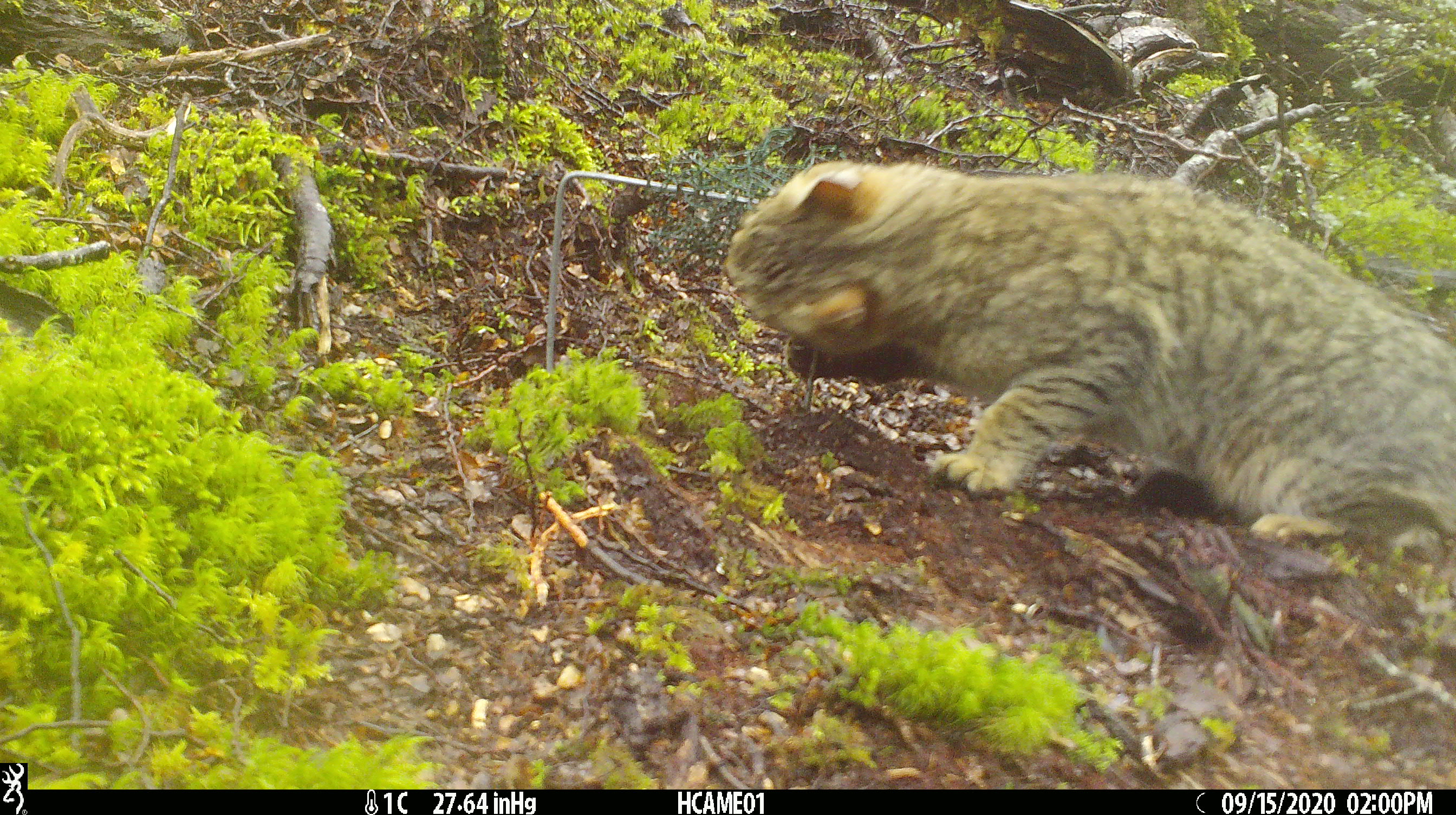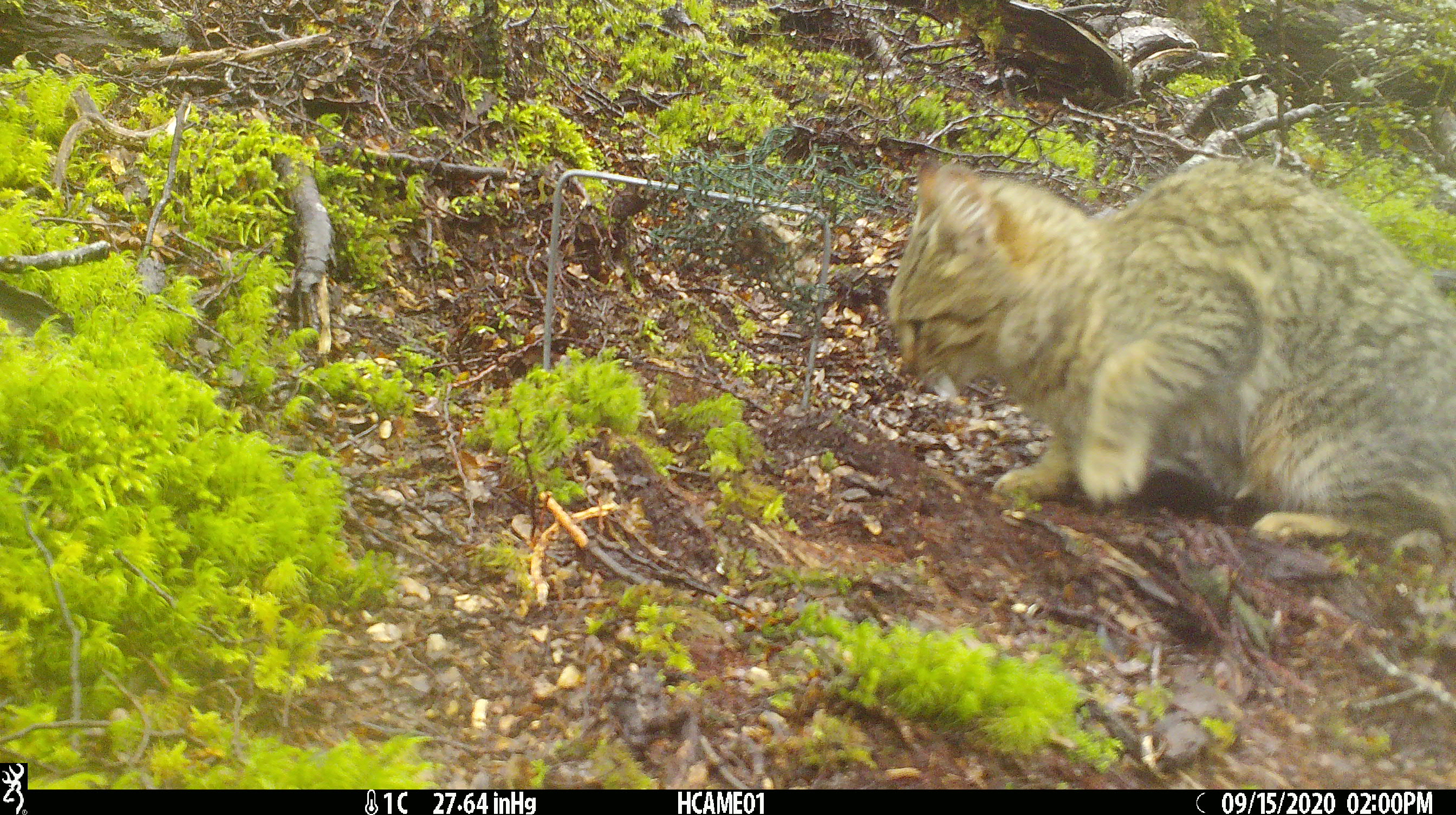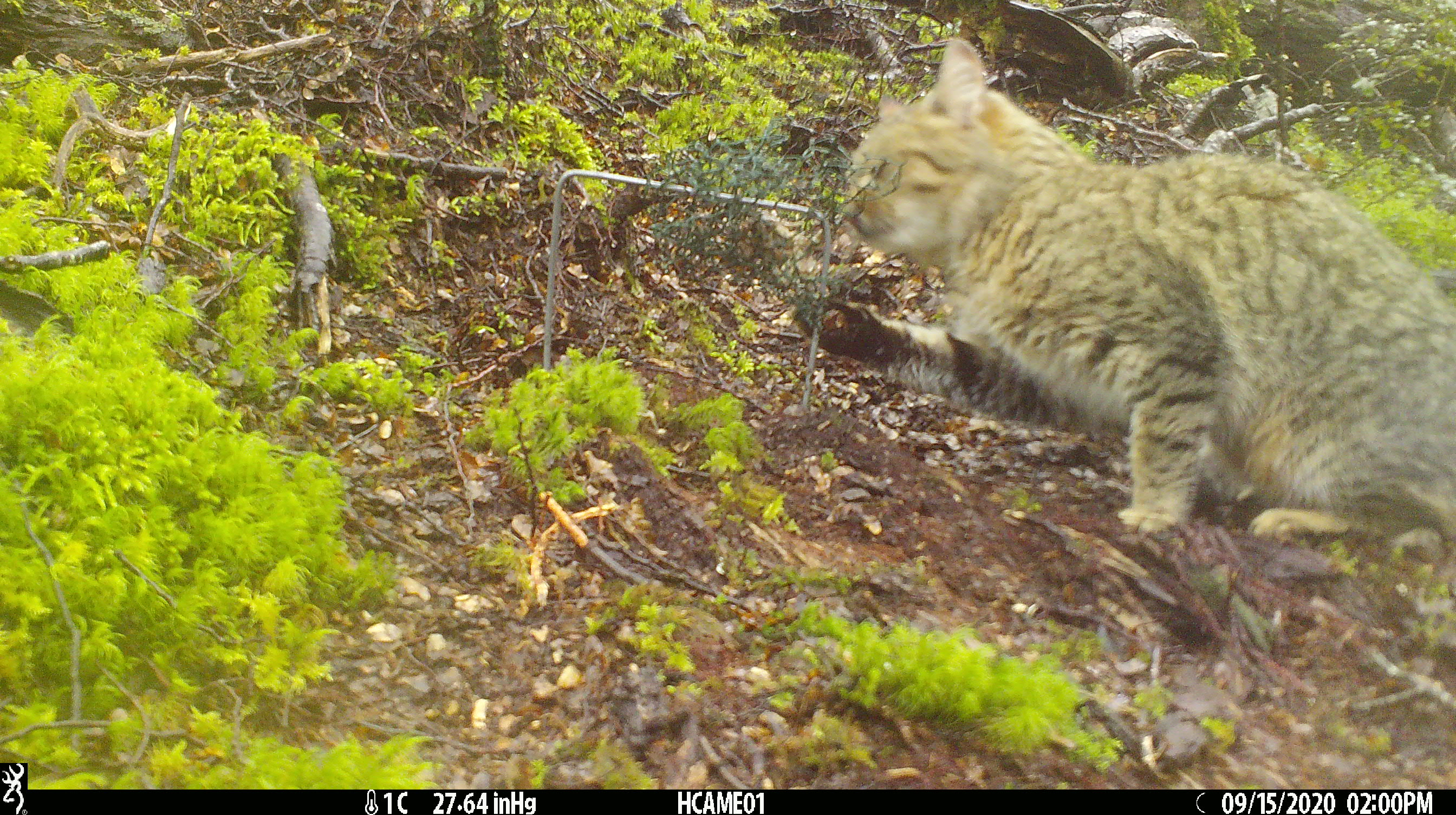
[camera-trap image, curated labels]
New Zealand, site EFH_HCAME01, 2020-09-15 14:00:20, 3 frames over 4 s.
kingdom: Animalia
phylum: Chordata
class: Mammalia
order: Carnivora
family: Felidae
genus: Felis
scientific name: Felis catus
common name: domestic cat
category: cat